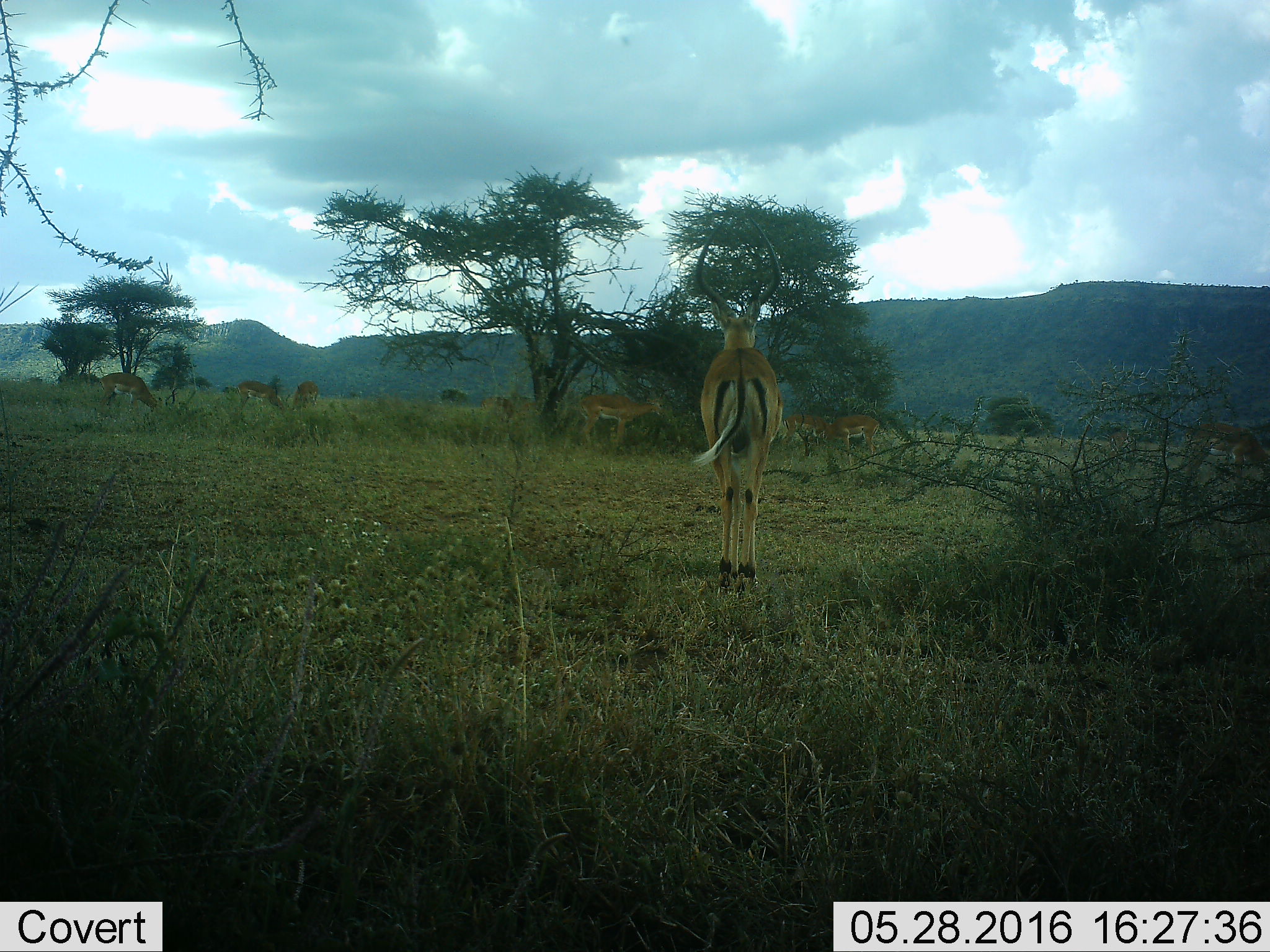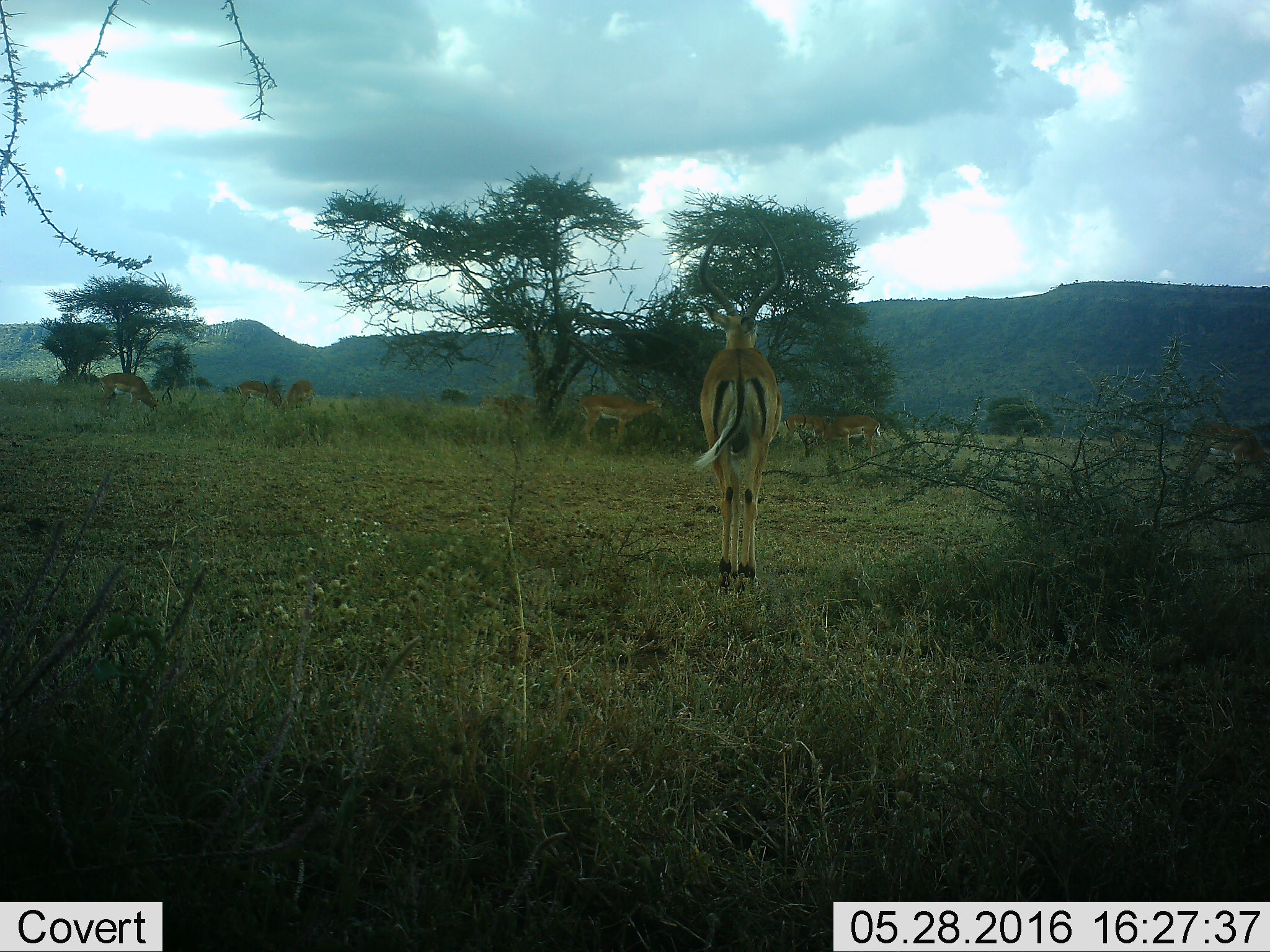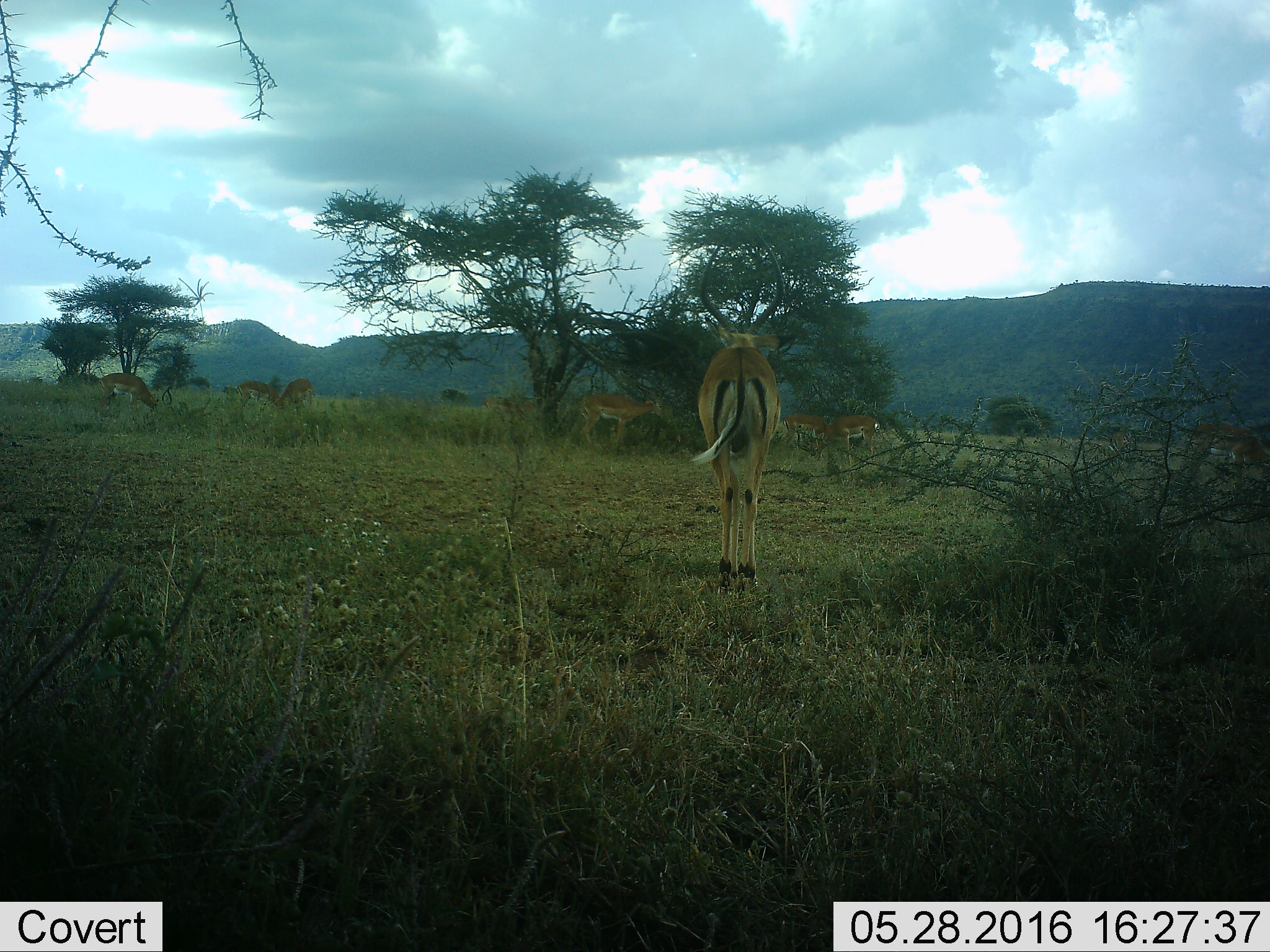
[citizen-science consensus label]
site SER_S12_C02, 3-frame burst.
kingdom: Animalia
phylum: Chordata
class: Mammalia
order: Artiodactyla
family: Bovidae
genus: Aepyceros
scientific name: Aepyceros melampus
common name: impala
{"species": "impala (Aepyceros melampus)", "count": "7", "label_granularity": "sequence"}